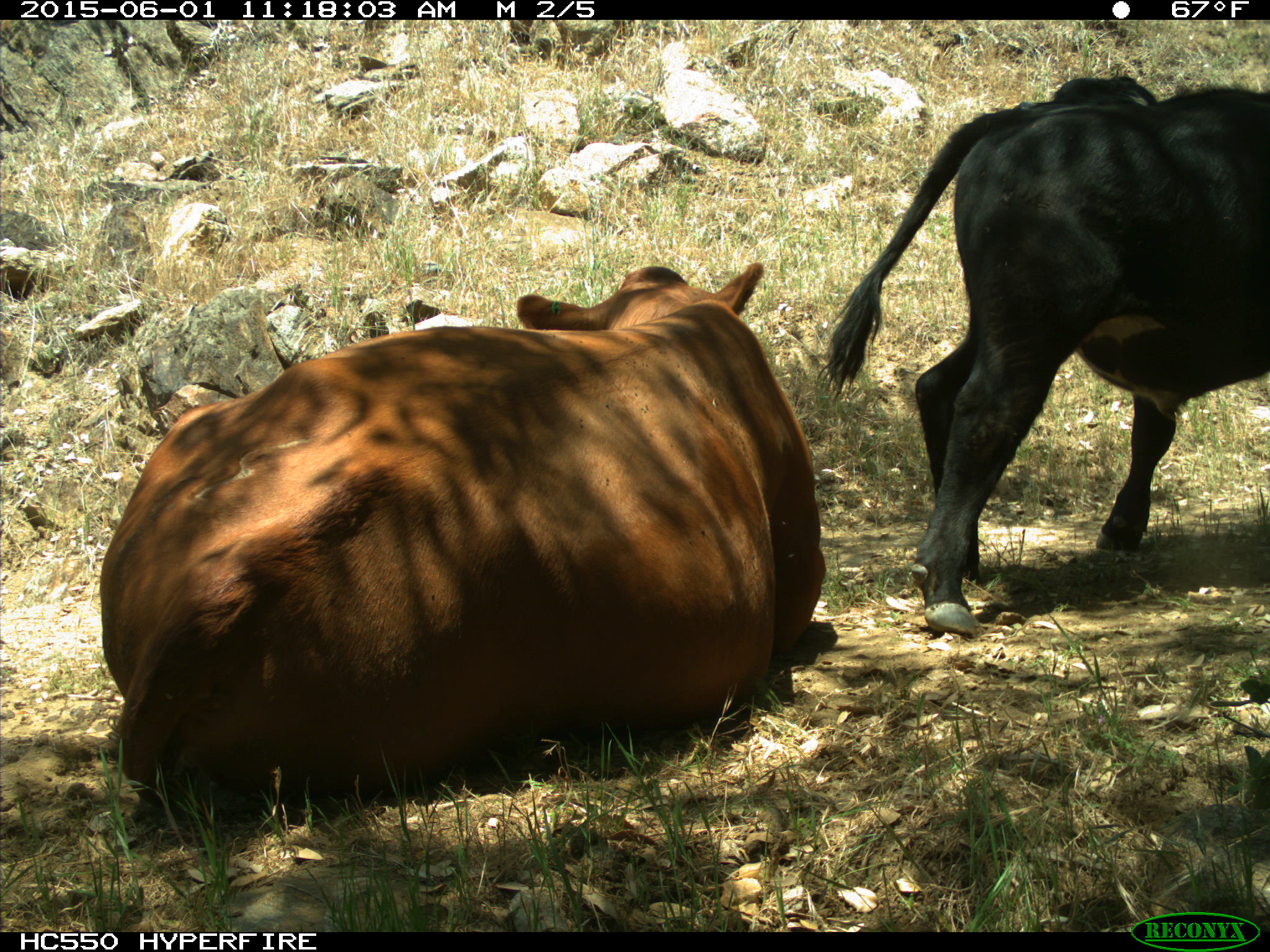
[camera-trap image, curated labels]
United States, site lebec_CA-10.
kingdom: Animalia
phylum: Chordata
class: Mammalia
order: Artiodactyla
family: Bovidae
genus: Bos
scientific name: Bos taurus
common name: domestic cow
Bos taurus (domestic cow).